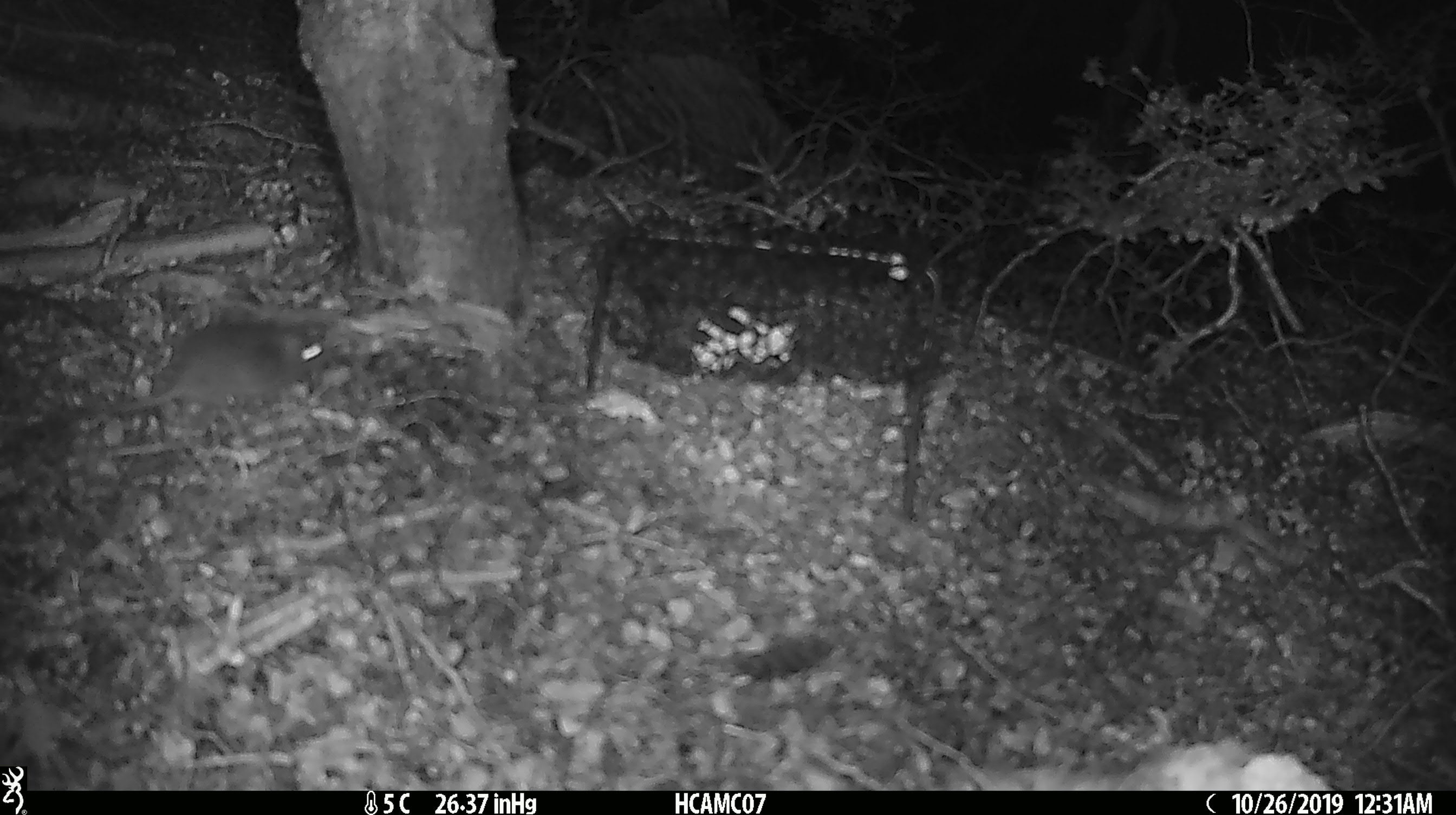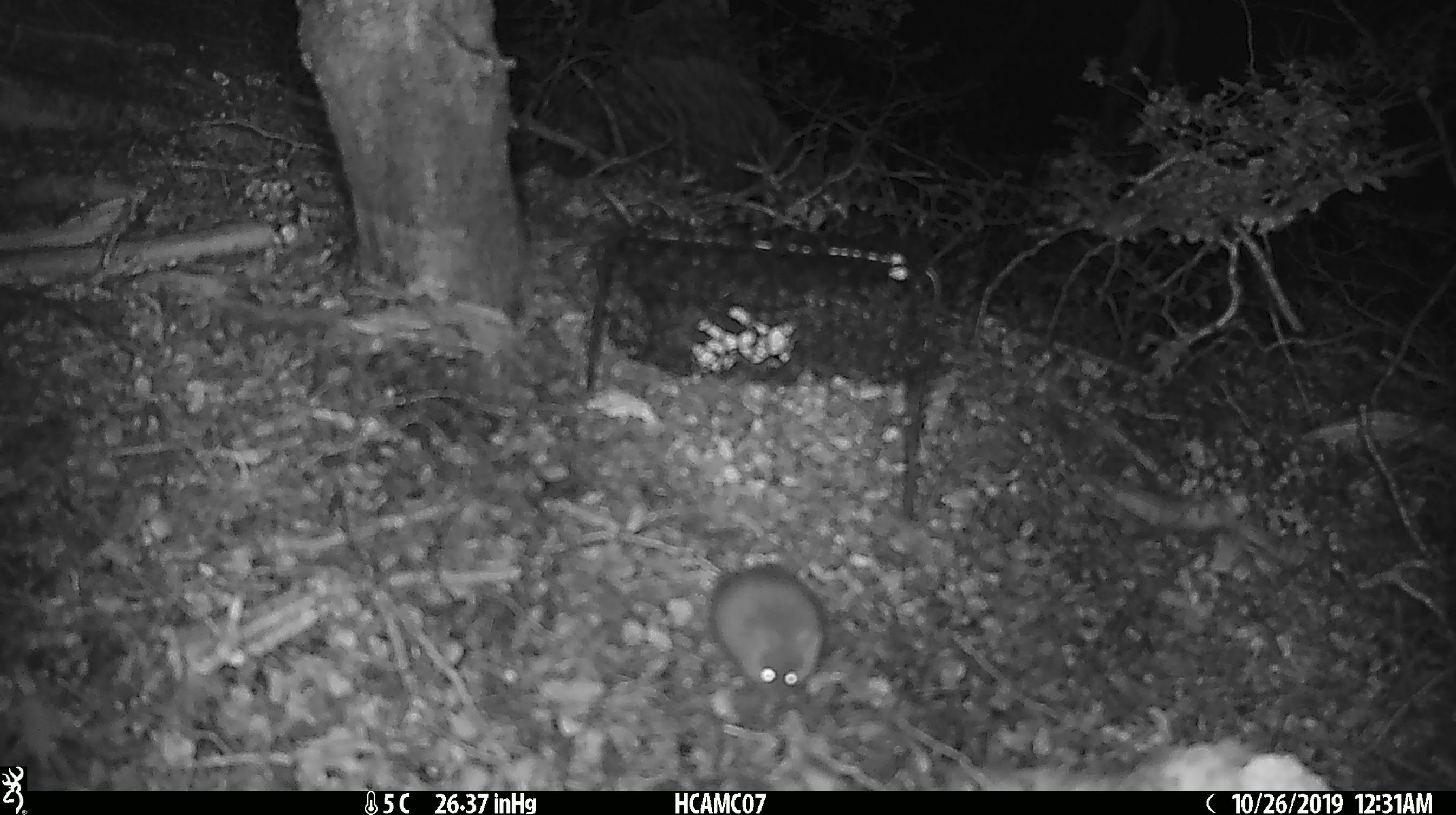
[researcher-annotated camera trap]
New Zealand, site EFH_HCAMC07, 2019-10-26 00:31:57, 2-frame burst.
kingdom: Animalia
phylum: Chordata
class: Mammalia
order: Rodentia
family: Muridae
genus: Mus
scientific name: Mus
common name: mouse